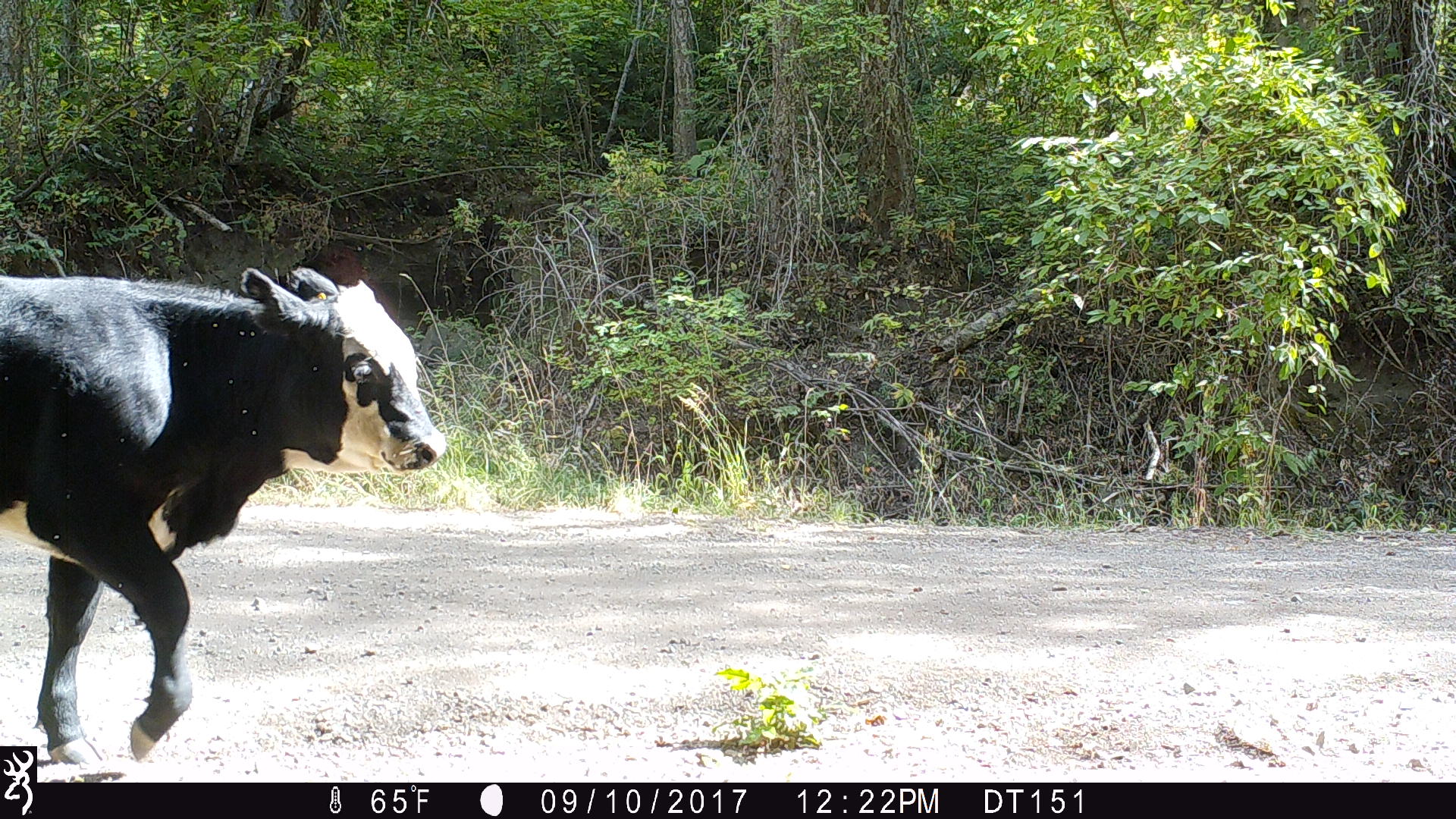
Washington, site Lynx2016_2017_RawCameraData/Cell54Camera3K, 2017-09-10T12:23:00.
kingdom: Animalia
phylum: Chordata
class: Mammalia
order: Artiodactyla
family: Bovidae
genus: Bos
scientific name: Bos taurus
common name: domestic cattle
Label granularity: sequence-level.